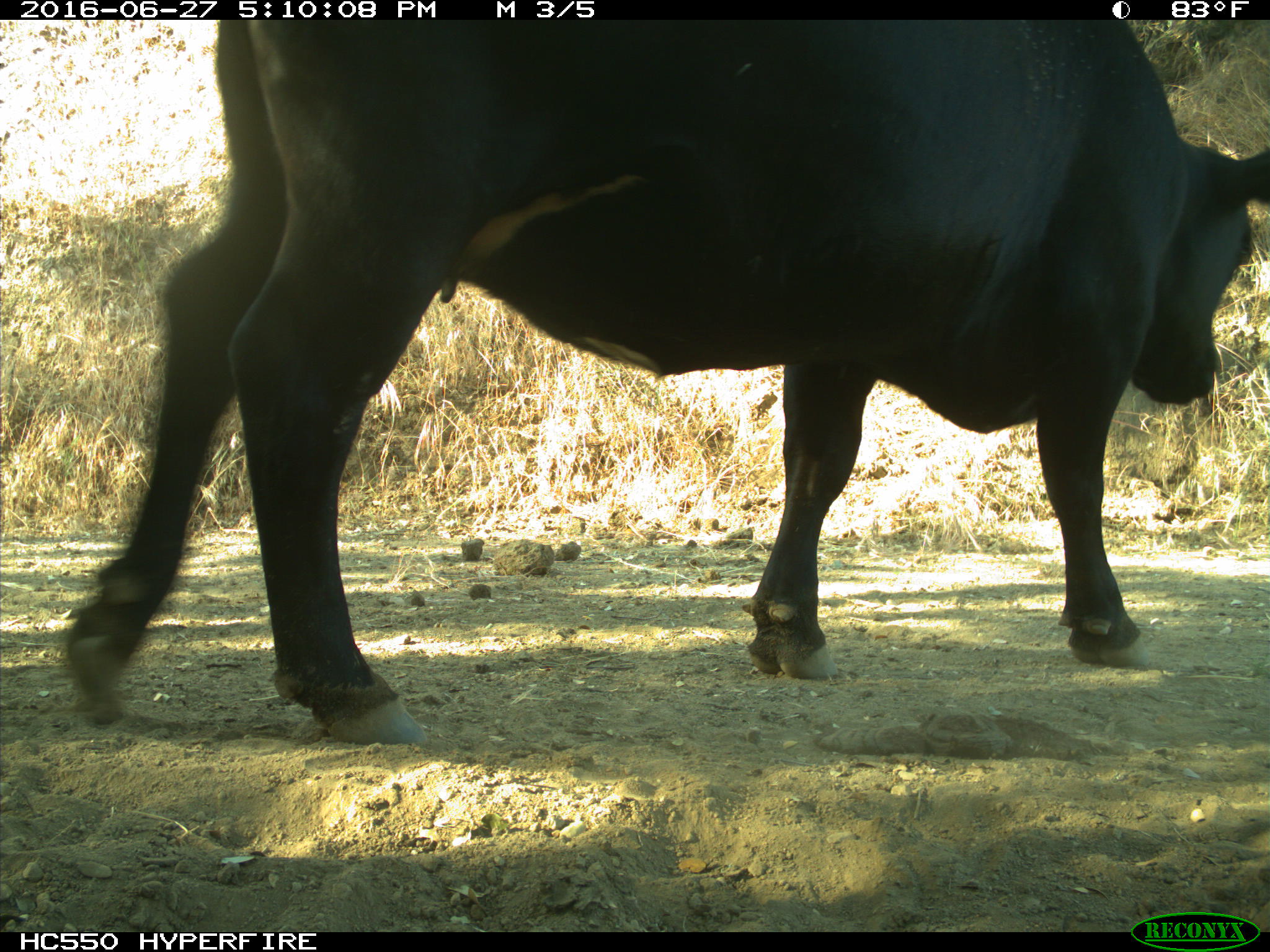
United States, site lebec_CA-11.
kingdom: Animalia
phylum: Chordata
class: Mammalia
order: Artiodactyla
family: Bovidae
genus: Bos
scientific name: Bos taurus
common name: domestic cow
Bos taurus (domestic cow).